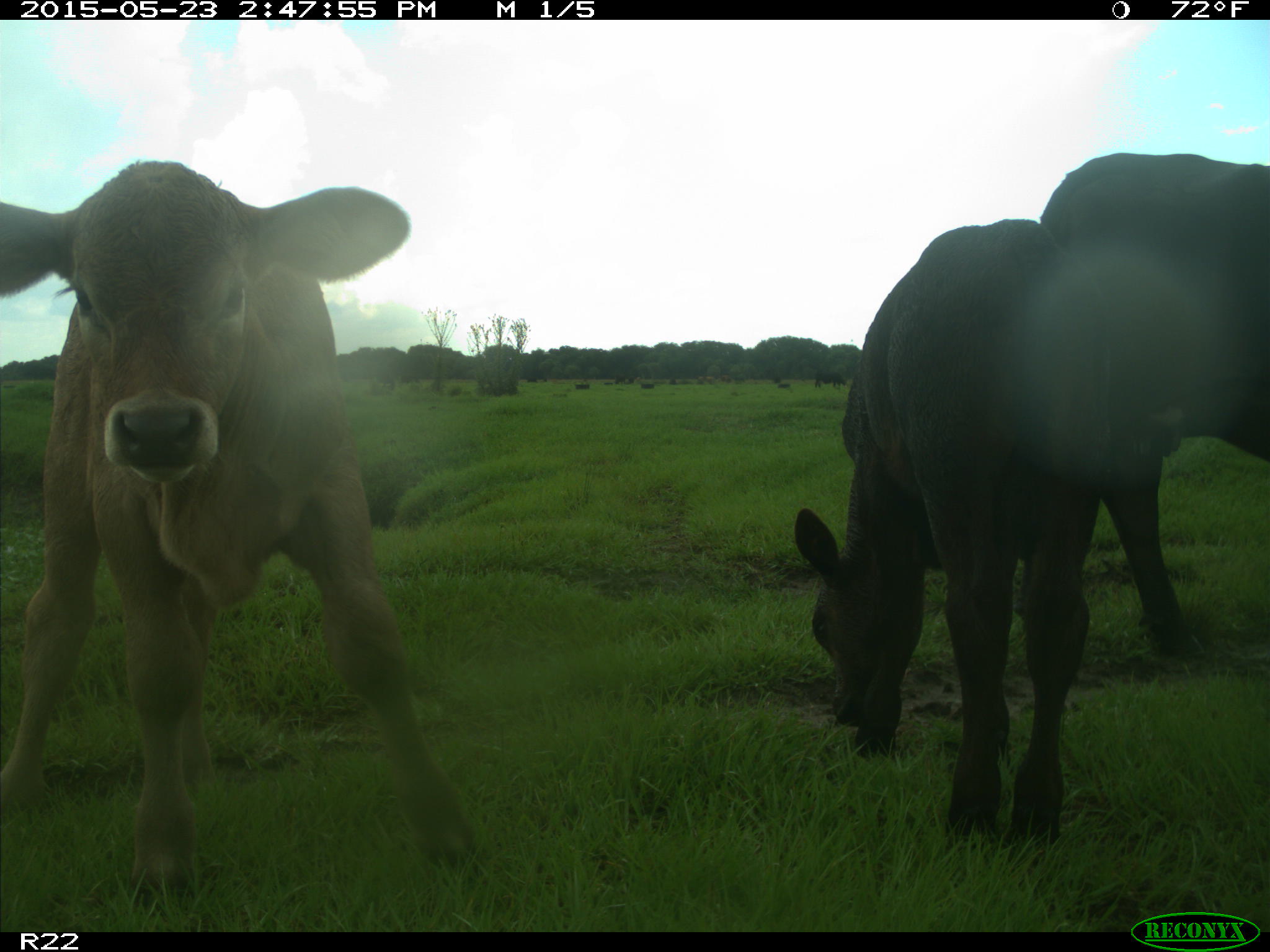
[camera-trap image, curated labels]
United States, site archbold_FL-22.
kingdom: Animalia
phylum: Chordata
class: Mammalia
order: Artiodactyla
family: Bovidae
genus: Bos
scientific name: Bos taurus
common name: domestic cow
Bos taurus (domestic cow).